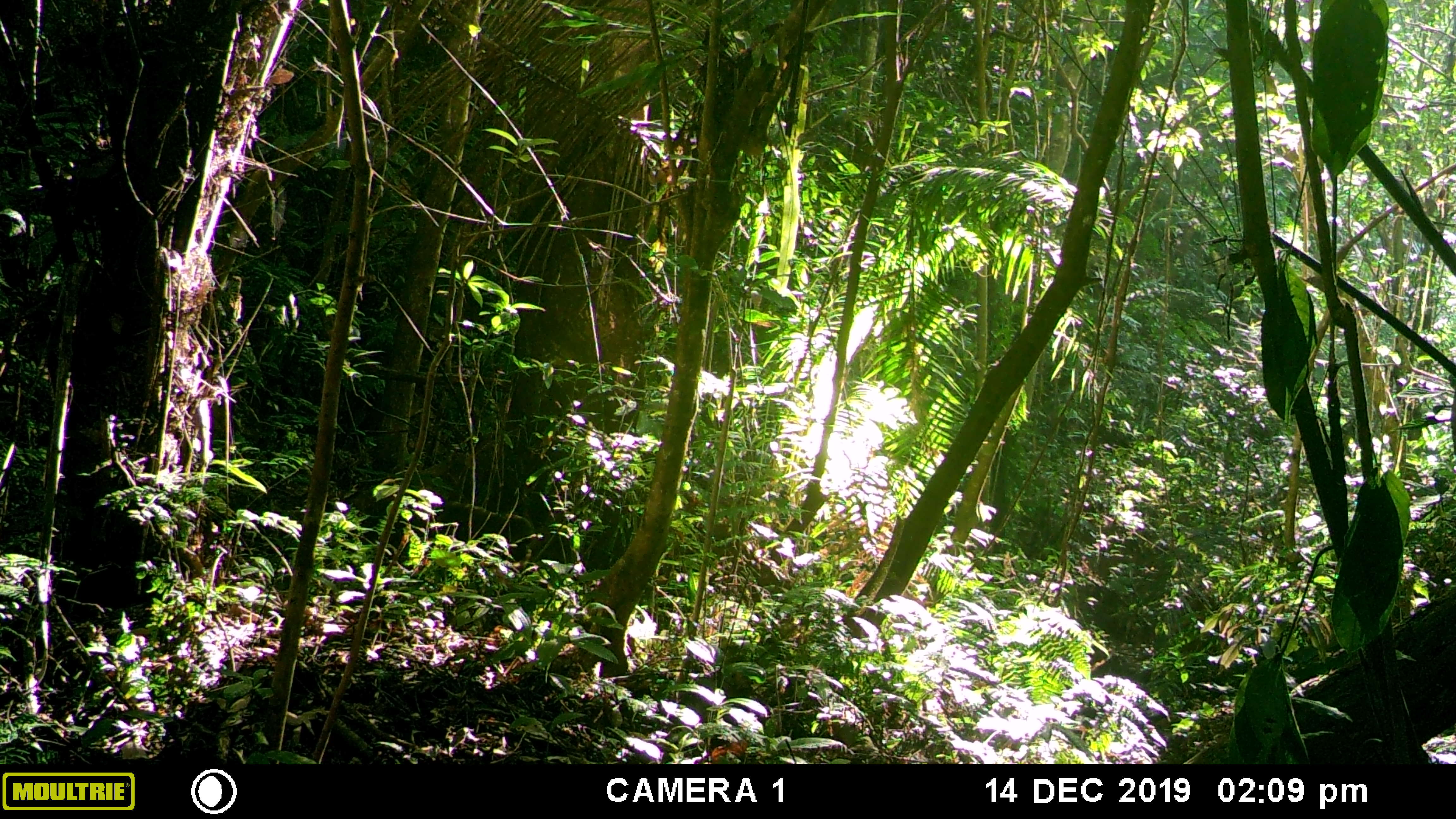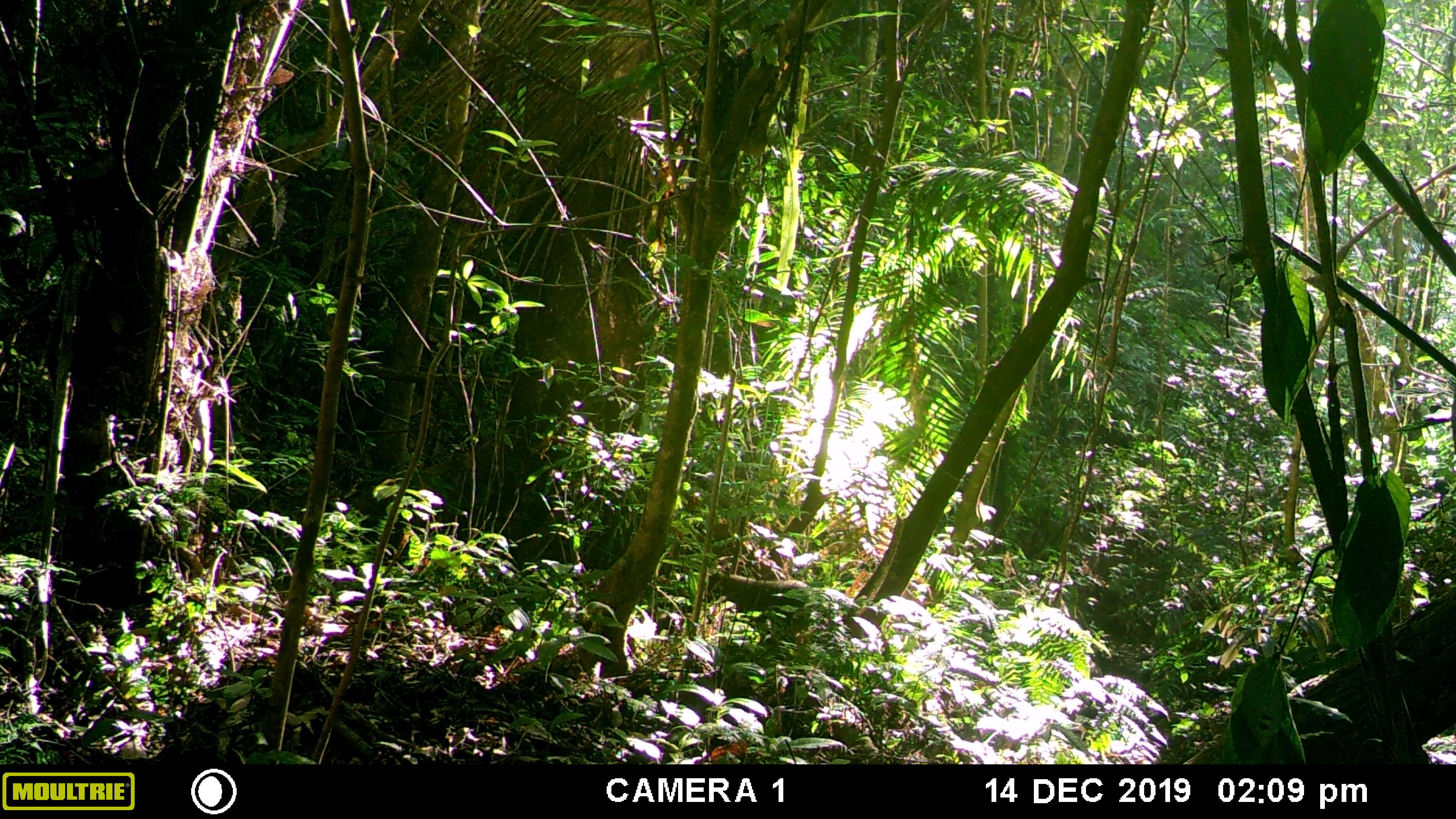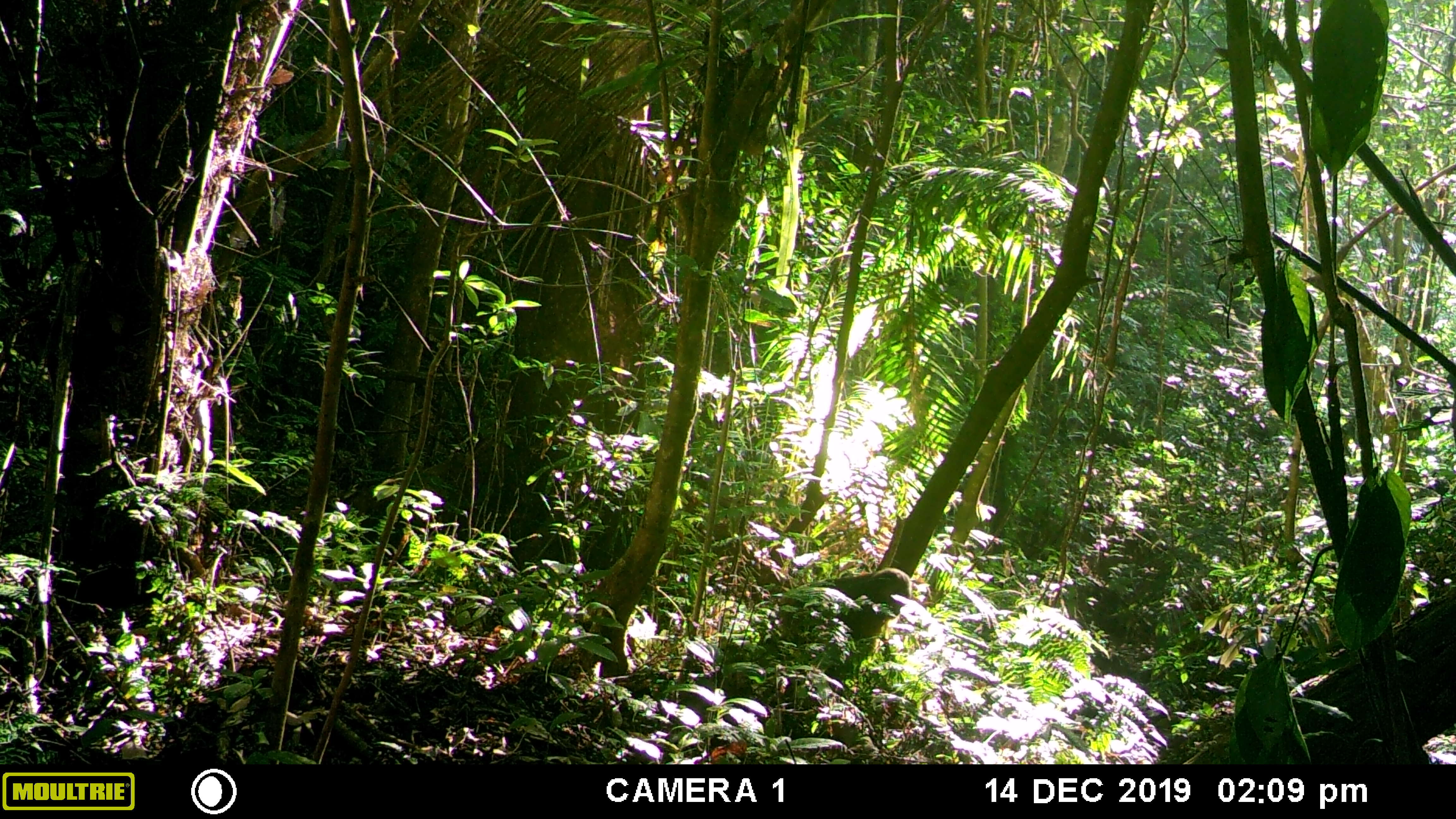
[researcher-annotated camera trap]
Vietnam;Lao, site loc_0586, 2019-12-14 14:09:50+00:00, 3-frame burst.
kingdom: Animalia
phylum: Chordata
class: Mammalia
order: Primates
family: Cercopithecidae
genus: Macaca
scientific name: Macaca arctoides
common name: stump-tailed macaque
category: stump tailed macaque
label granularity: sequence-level